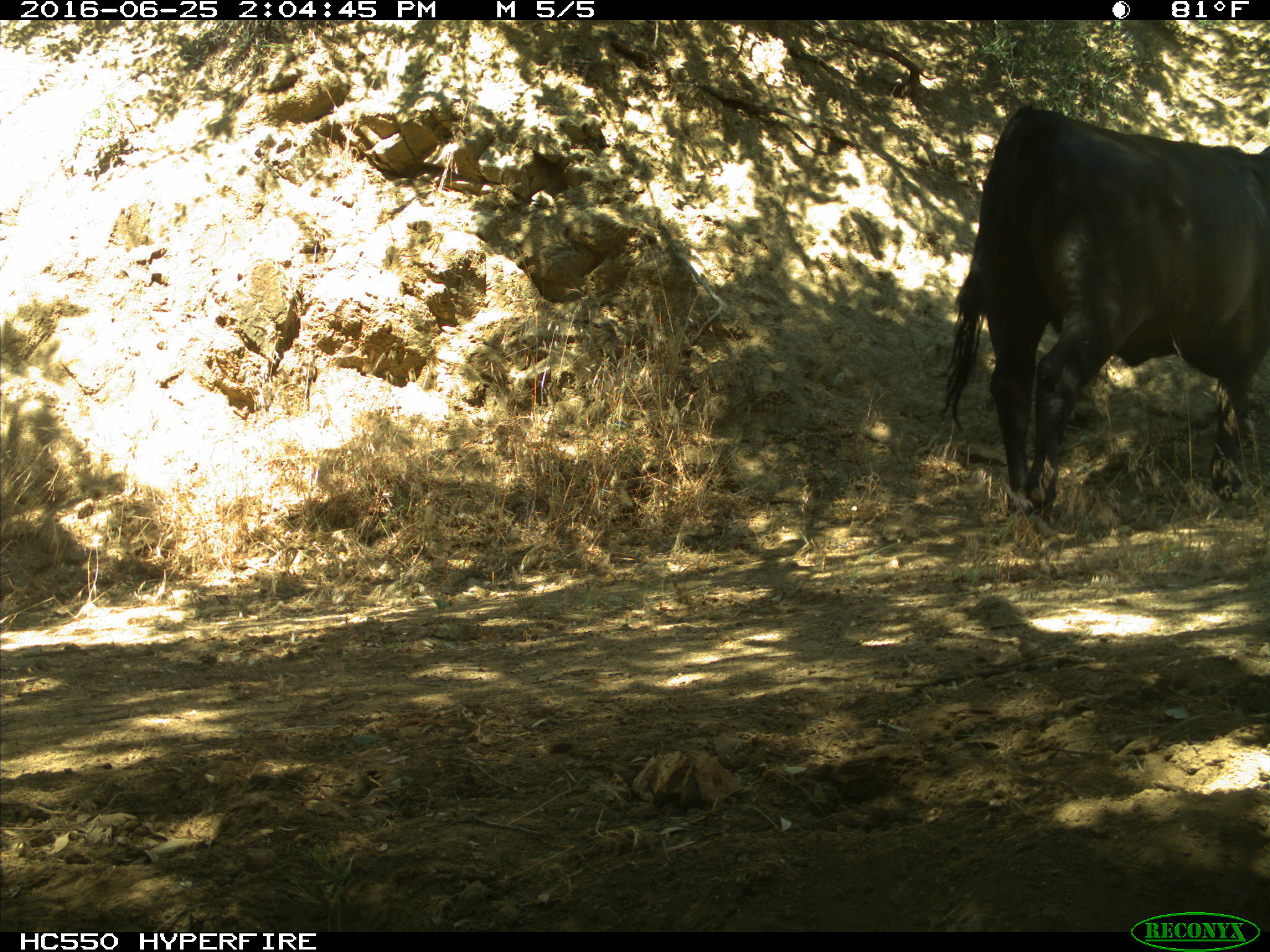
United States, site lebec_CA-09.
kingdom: Animalia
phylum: Chordata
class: Mammalia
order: Artiodactyla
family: Bovidae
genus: Bos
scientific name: Bos taurus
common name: domestic cow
Bos taurus (domestic cow).